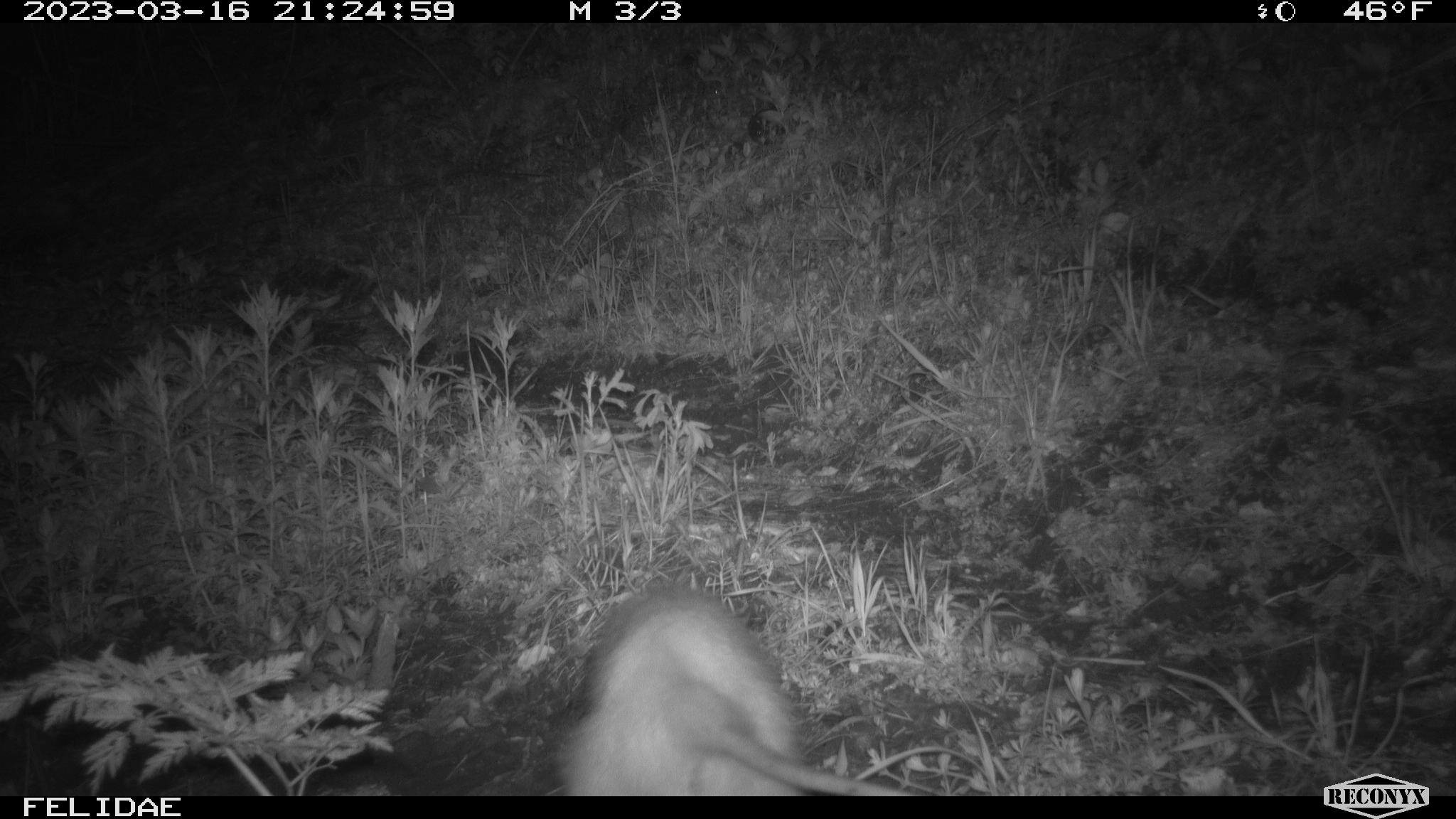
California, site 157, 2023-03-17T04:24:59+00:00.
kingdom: Animalia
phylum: Chordata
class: Mammalia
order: Didelphimorphia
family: Didelphidae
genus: Didelphis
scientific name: Didelphis virginiana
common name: virginia opossum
Virginia opossum (Didelphis virginiana).